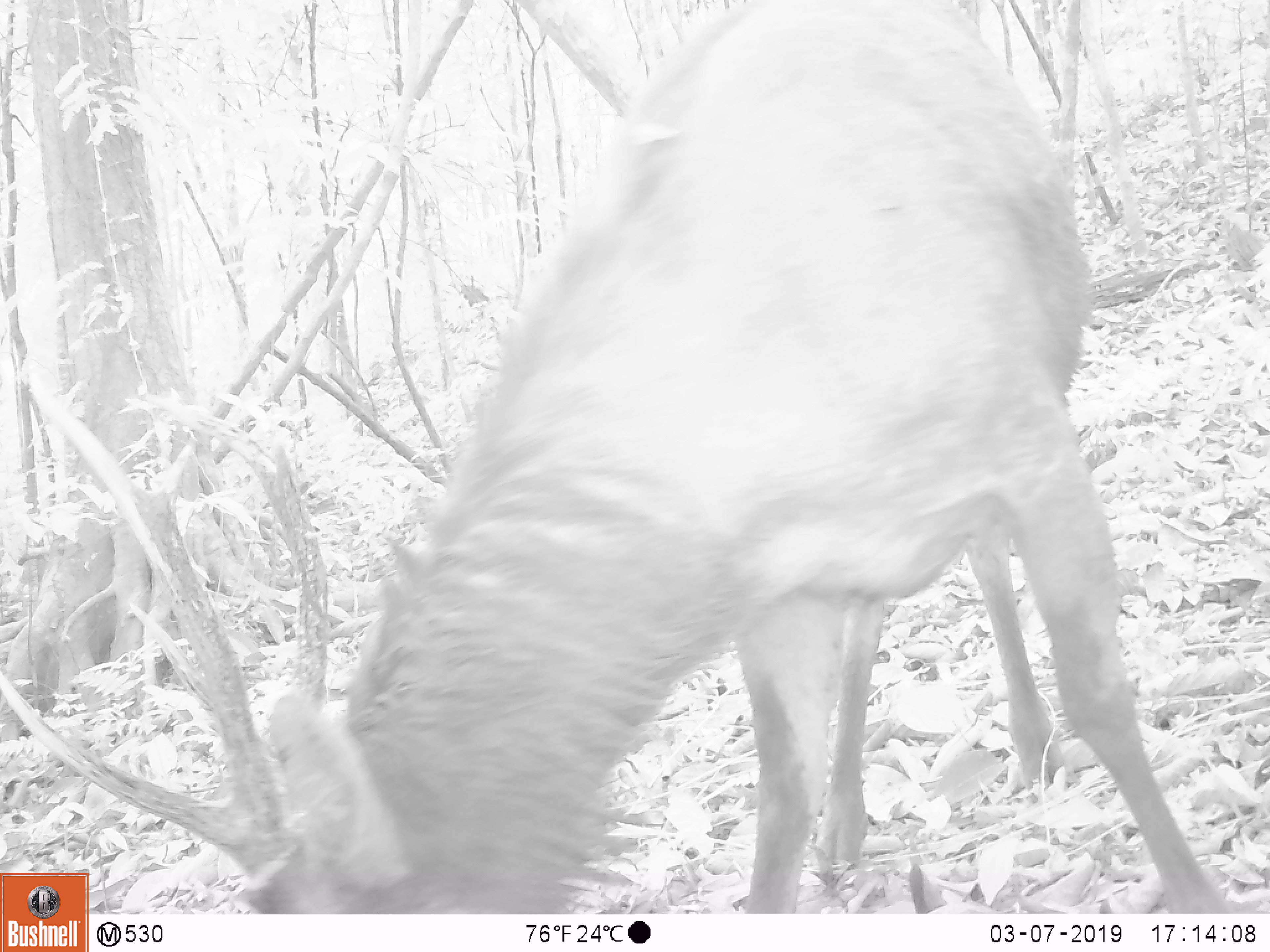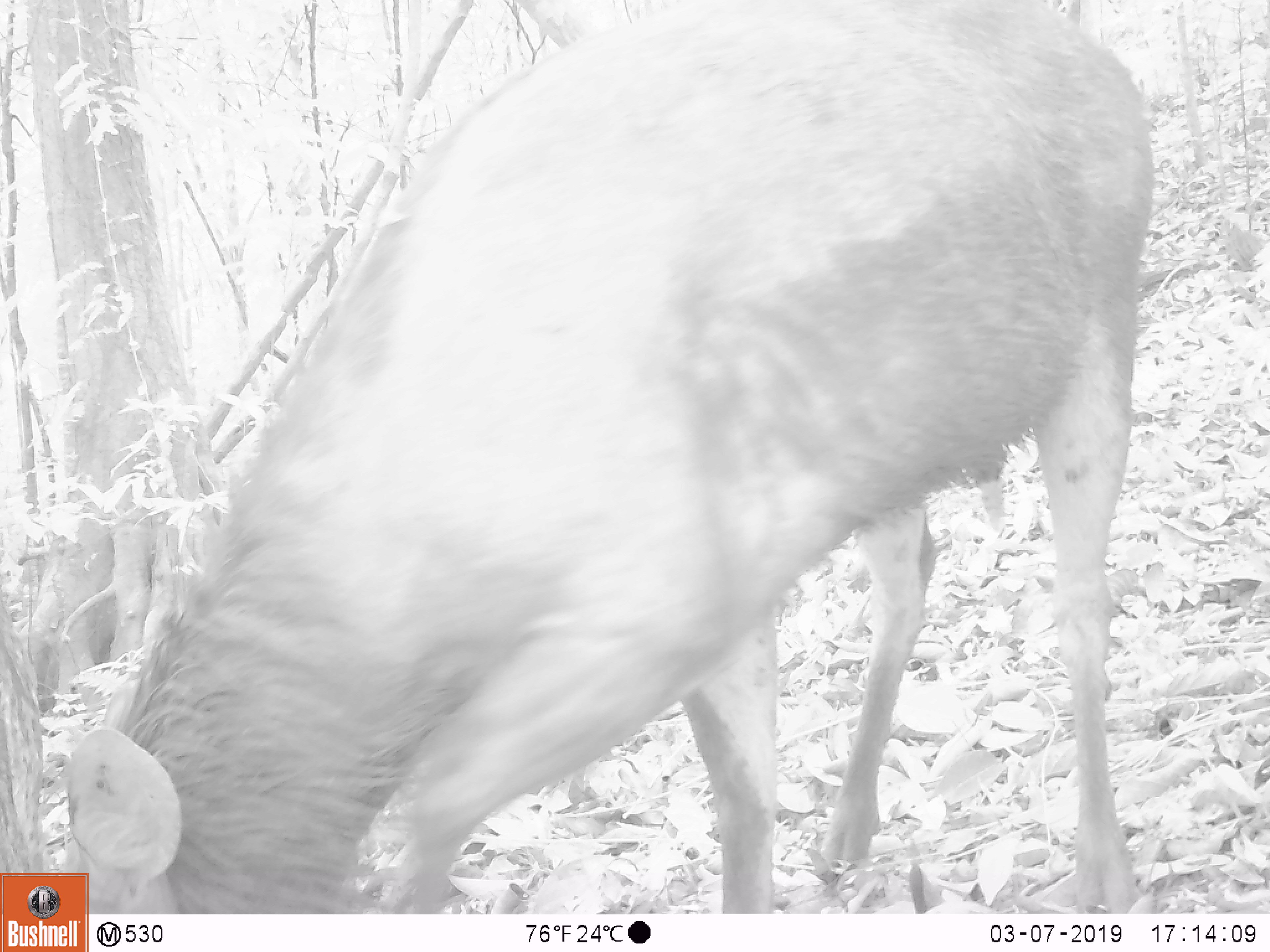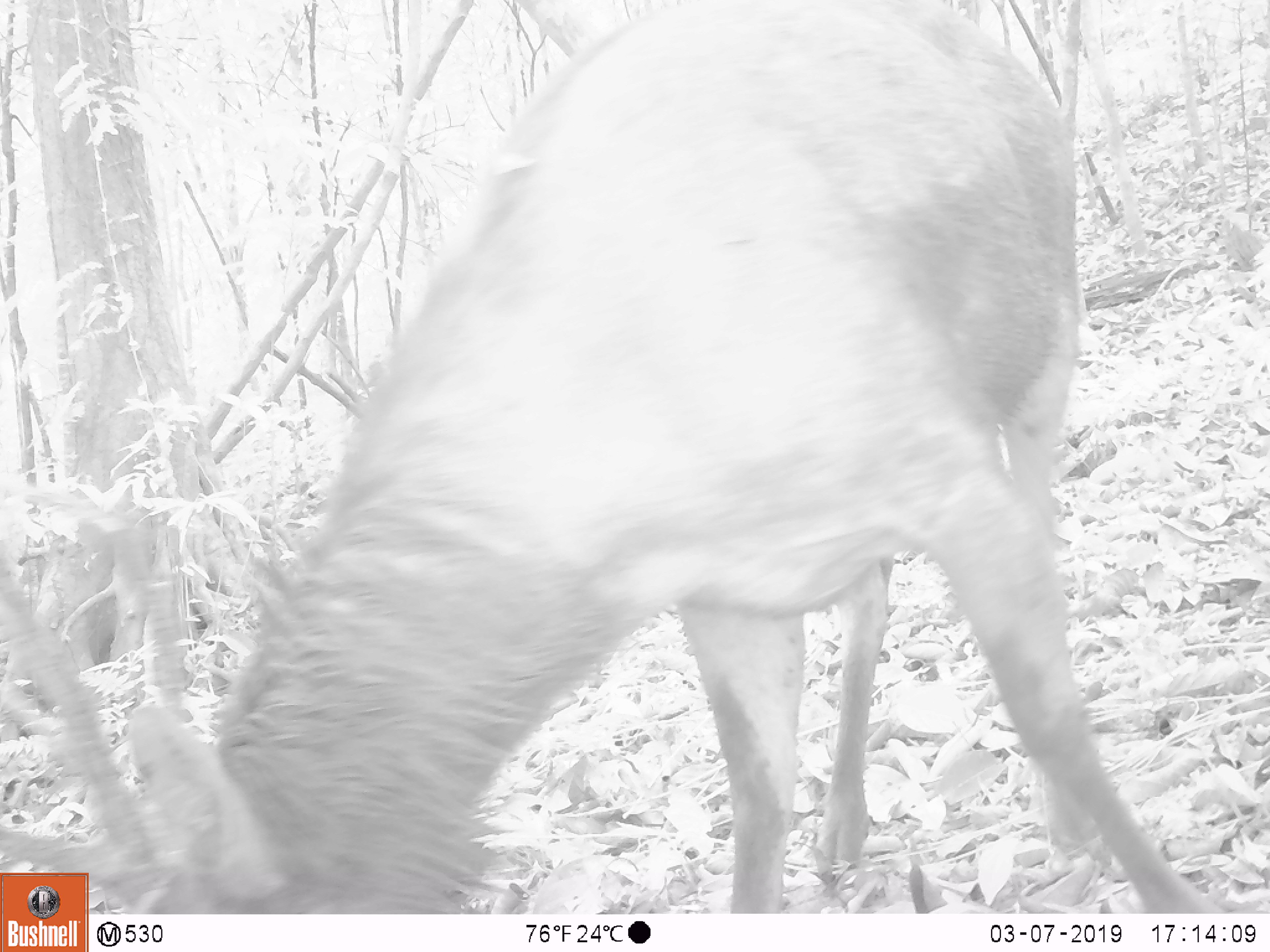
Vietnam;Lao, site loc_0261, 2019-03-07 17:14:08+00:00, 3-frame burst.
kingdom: Animalia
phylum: Chordata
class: Mammalia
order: Artiodactyla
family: Cervidae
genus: Rusa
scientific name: Rusa unicolor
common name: sambar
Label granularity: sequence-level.